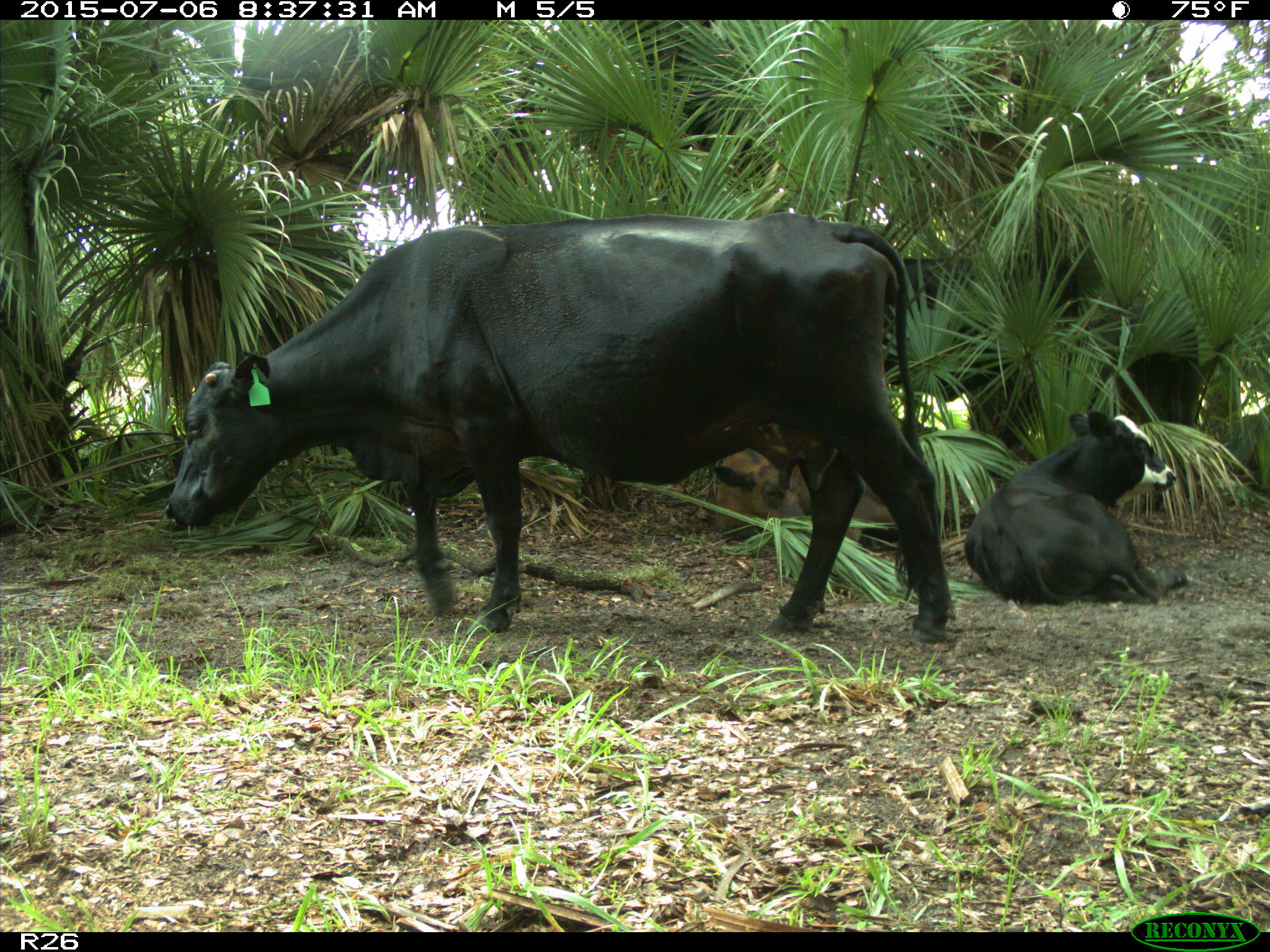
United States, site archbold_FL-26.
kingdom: Animalia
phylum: Chordata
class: Mammalia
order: Artiodactyla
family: Bovidae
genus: Bos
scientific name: Bos taurus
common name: domestic cow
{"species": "Bos taurus (domestic cow)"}